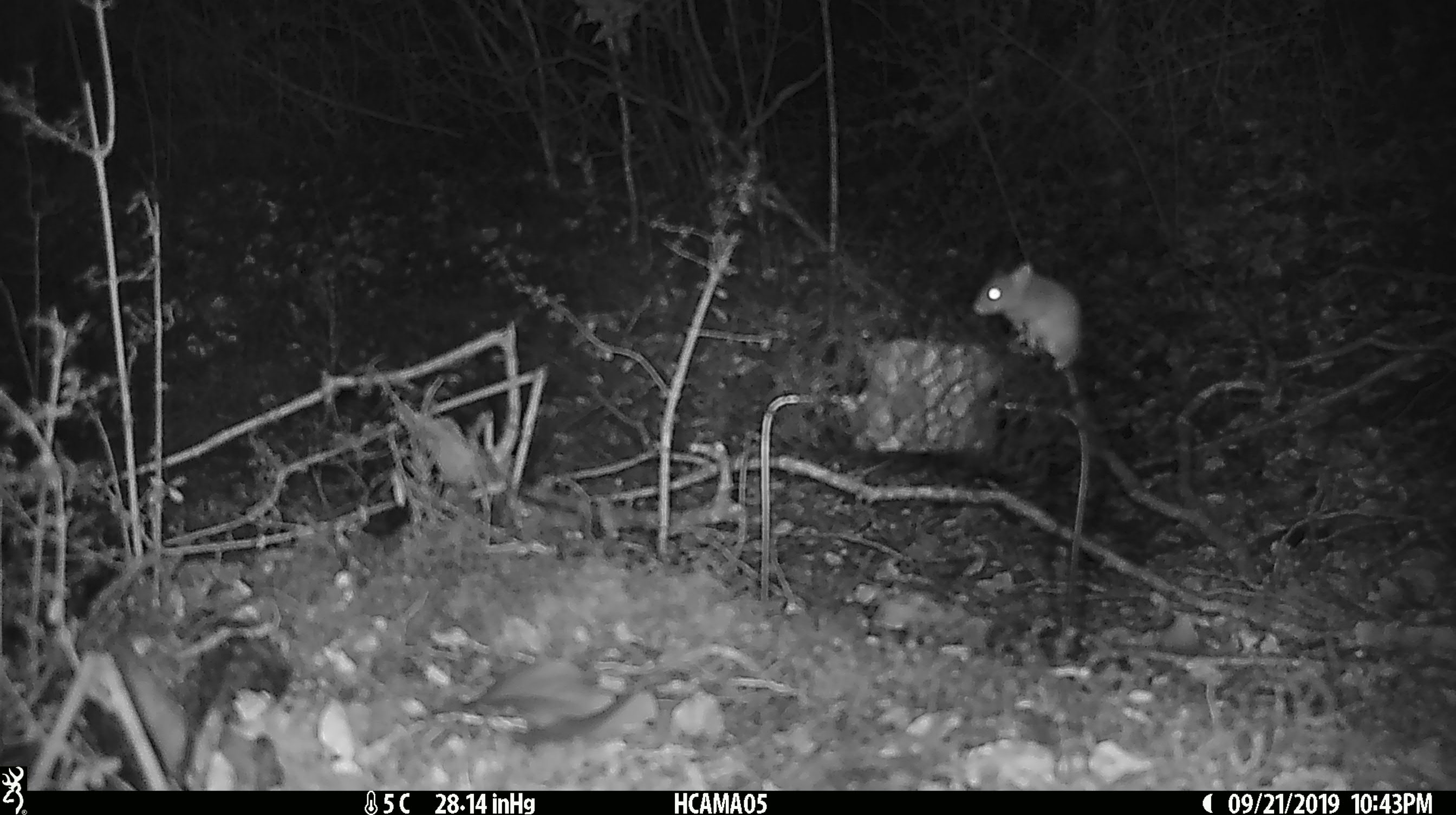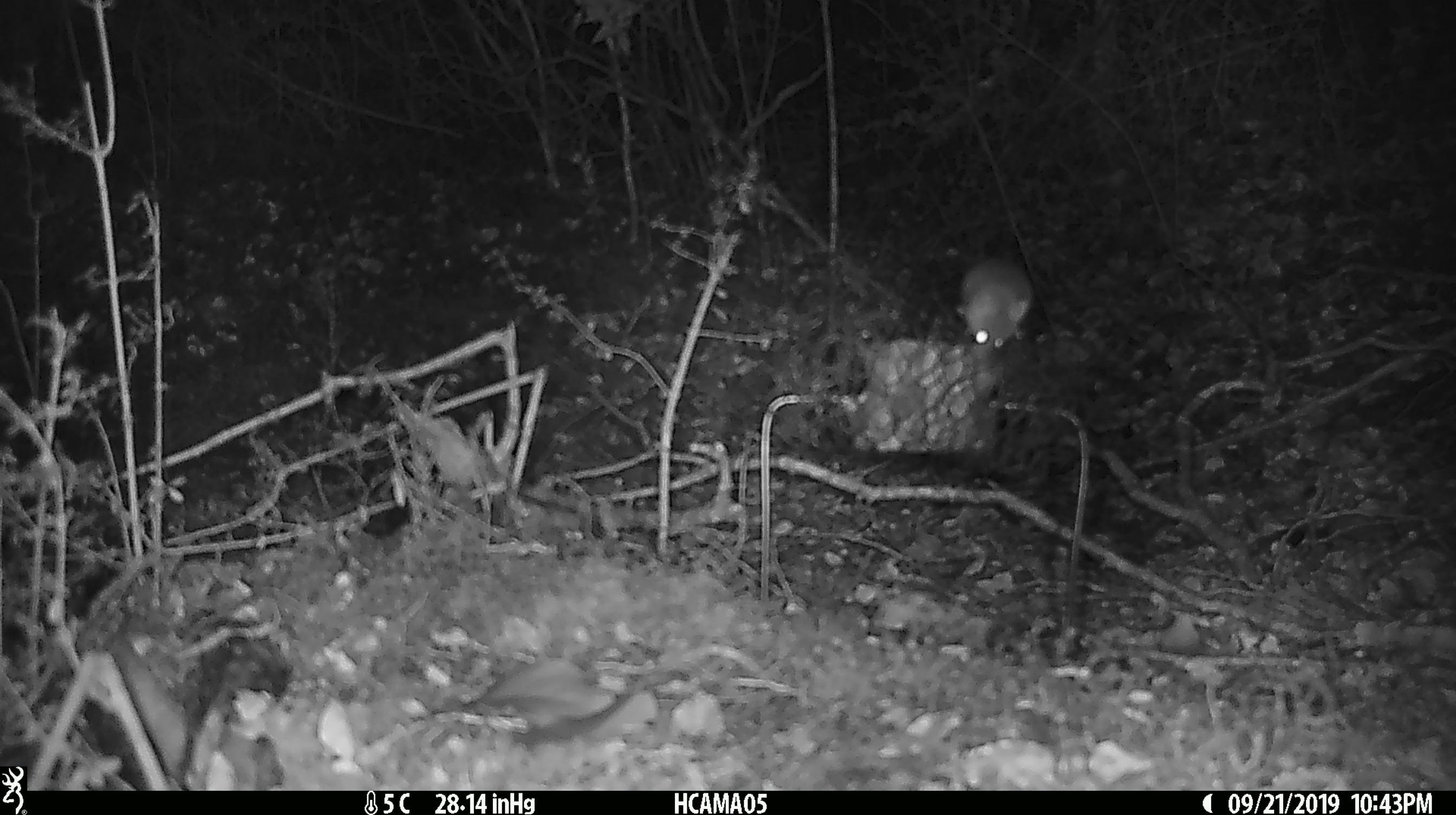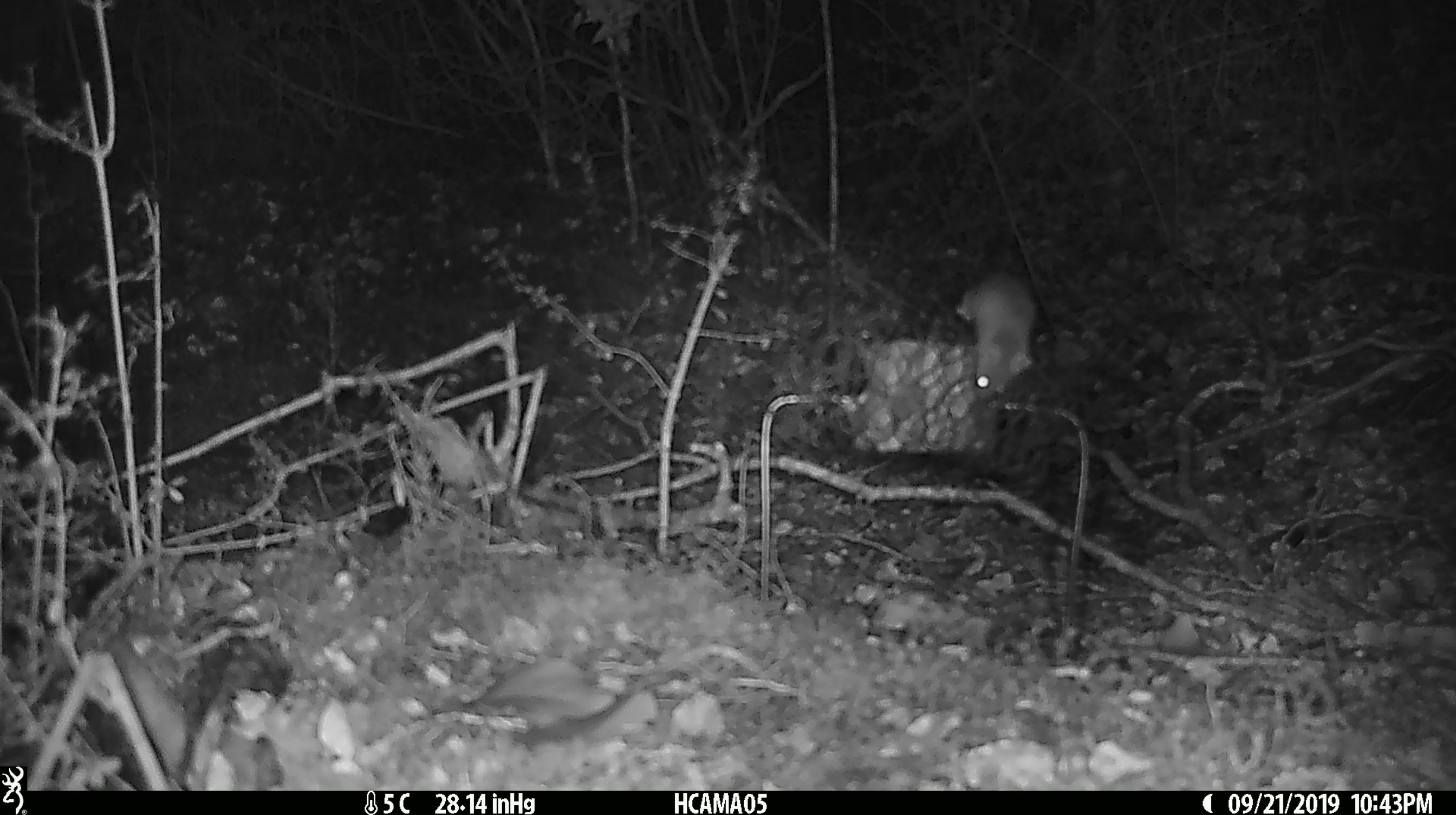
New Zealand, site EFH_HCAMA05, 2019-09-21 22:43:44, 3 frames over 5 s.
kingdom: Animalia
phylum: Chordata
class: Mammalia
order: Rodentia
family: Muridae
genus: Mus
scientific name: Mus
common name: mouse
Mouse (Mus).